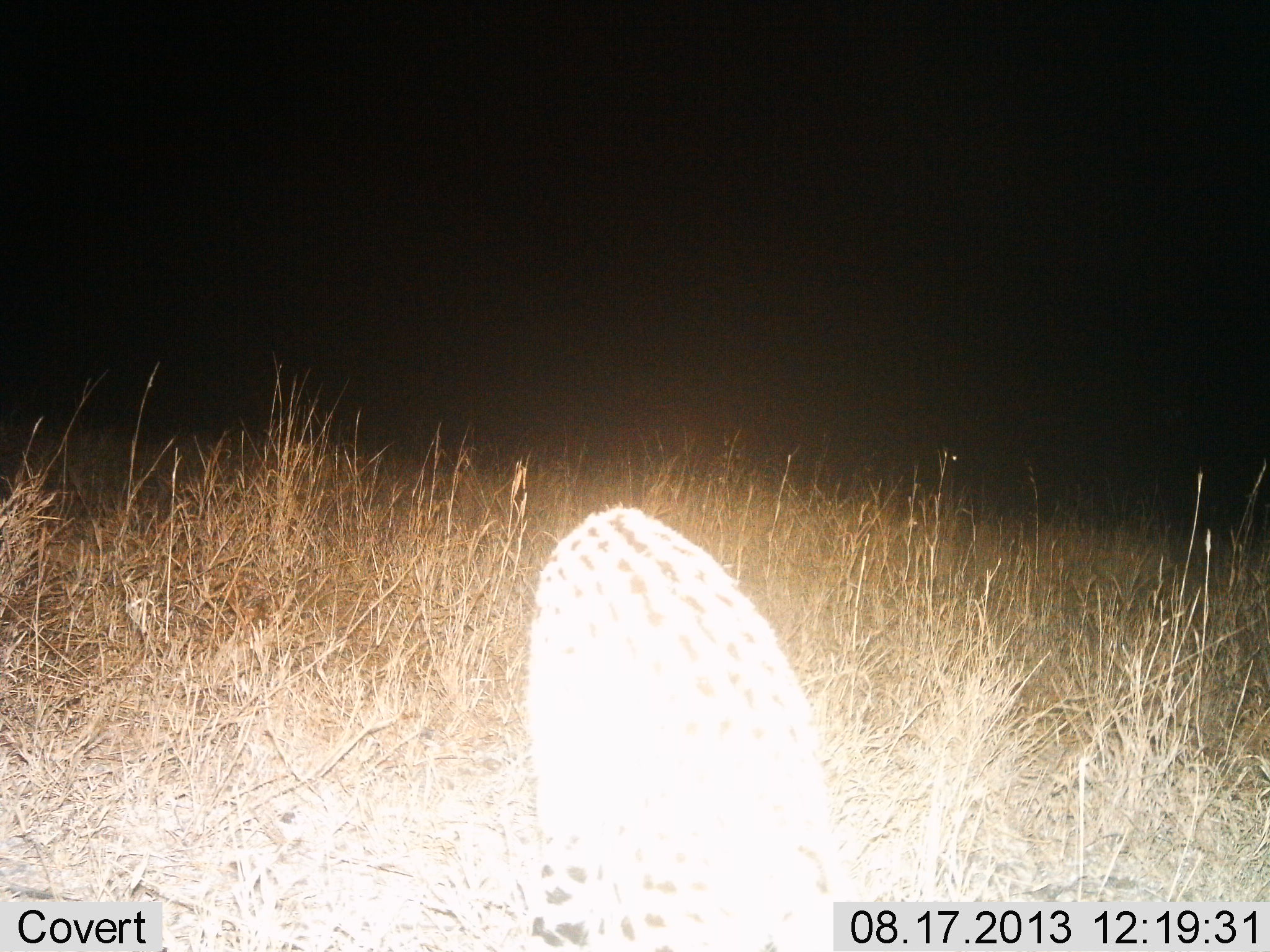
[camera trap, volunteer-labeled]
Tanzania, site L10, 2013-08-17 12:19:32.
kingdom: Animalia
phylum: Chordata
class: Mammalia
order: Carnivora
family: Felidae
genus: Leptailurus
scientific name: Leptailurus serval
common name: serval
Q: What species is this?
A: Serval (Leptailurus serval).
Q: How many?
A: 1.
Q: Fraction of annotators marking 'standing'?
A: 81%.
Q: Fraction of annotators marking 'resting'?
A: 0%.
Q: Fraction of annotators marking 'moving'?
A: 19%.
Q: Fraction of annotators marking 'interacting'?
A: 0%.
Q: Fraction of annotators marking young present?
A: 0%.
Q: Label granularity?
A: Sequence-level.